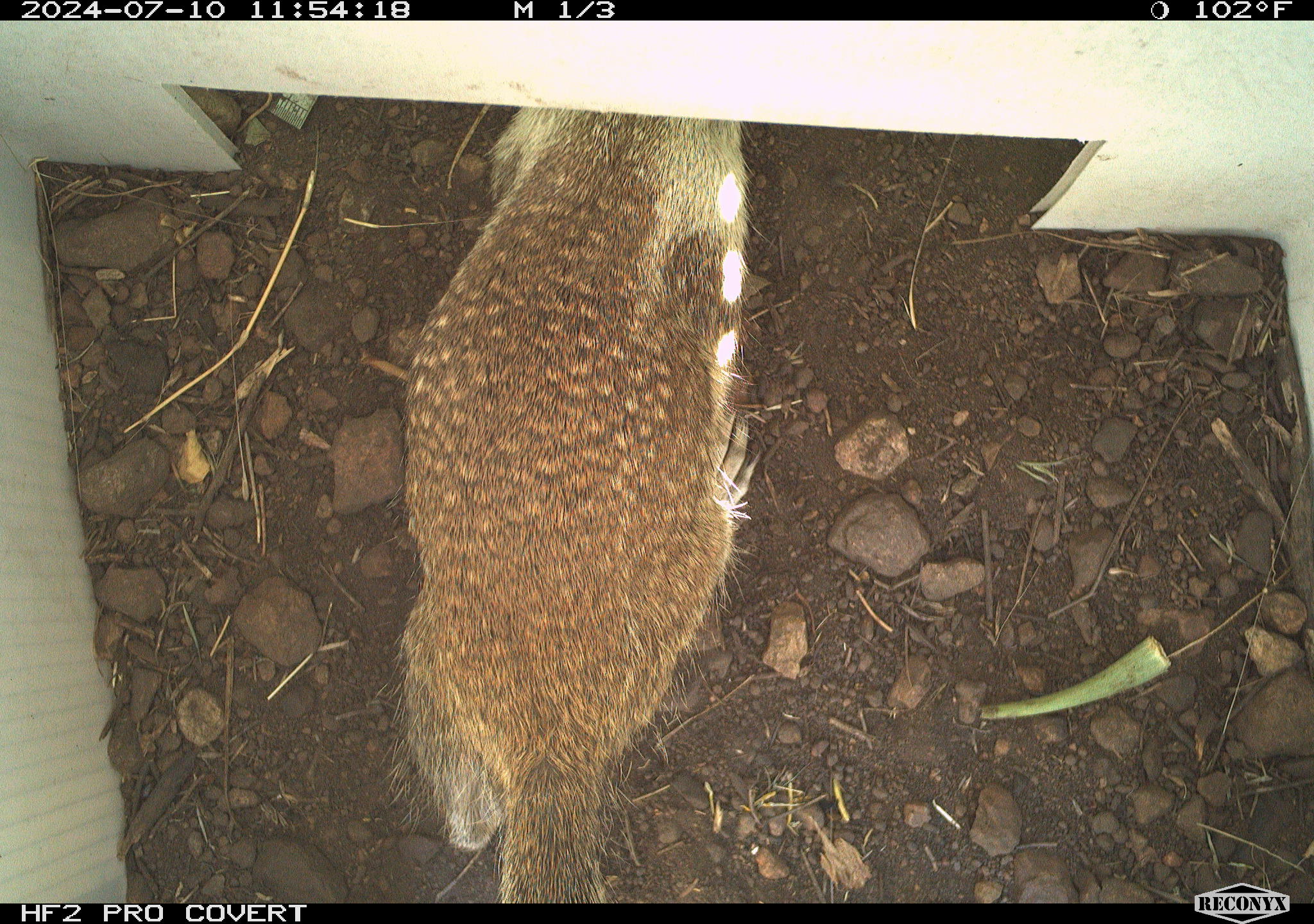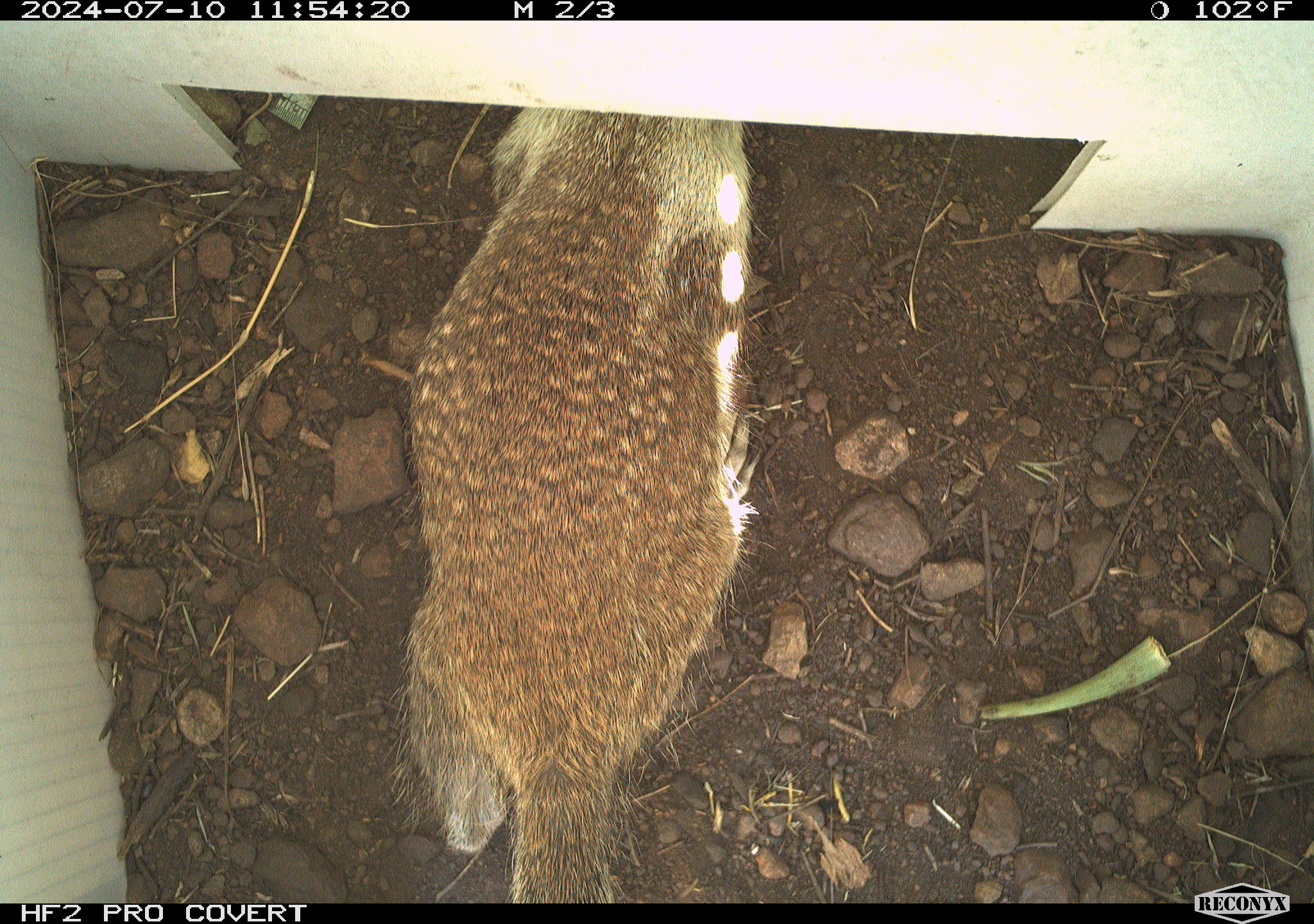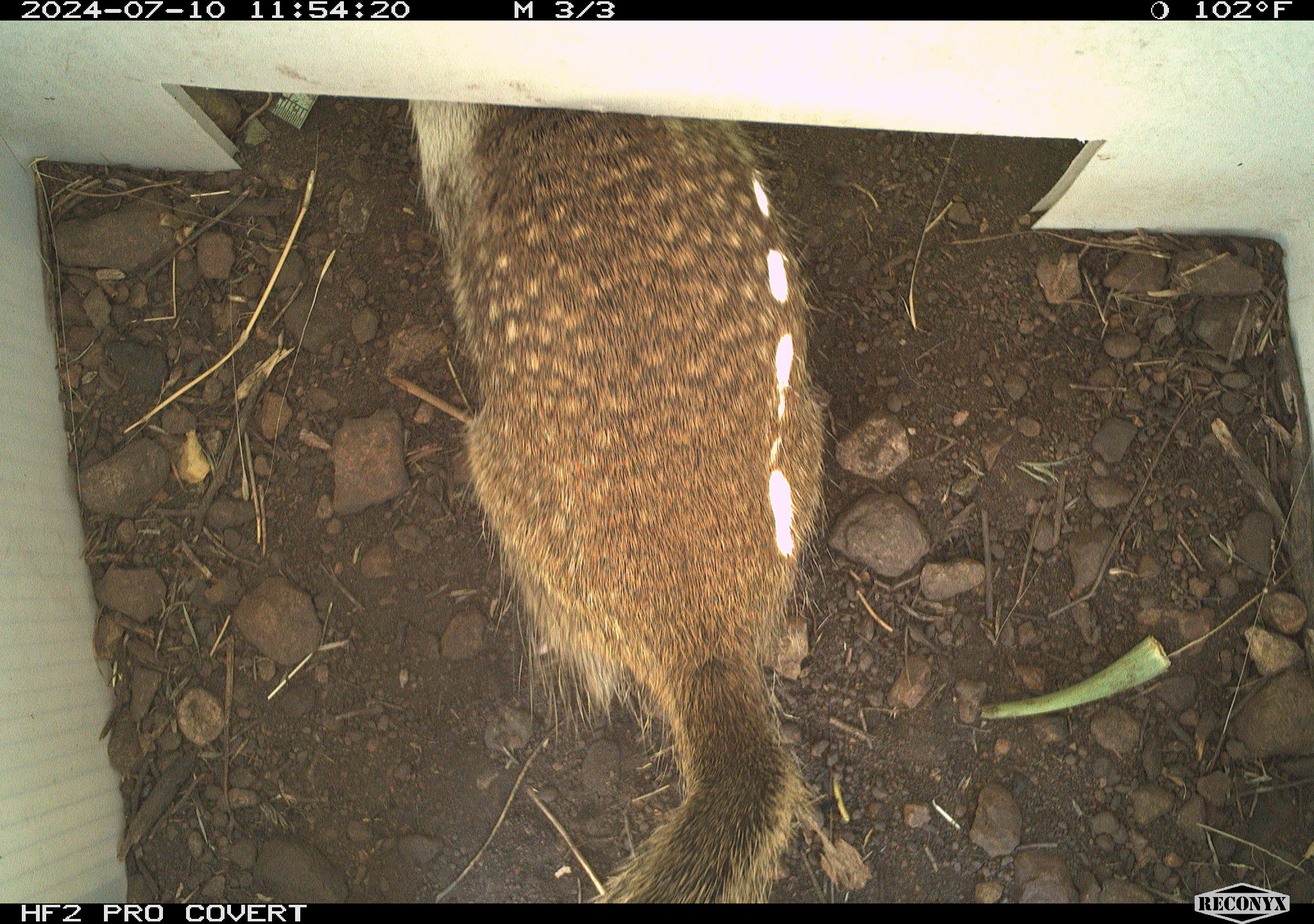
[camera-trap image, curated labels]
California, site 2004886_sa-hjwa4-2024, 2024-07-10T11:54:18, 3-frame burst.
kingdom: Animalia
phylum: Chordata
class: Mammalia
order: Rodentia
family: Sciuridae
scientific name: Sciuridae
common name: squirrels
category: sciuridae family